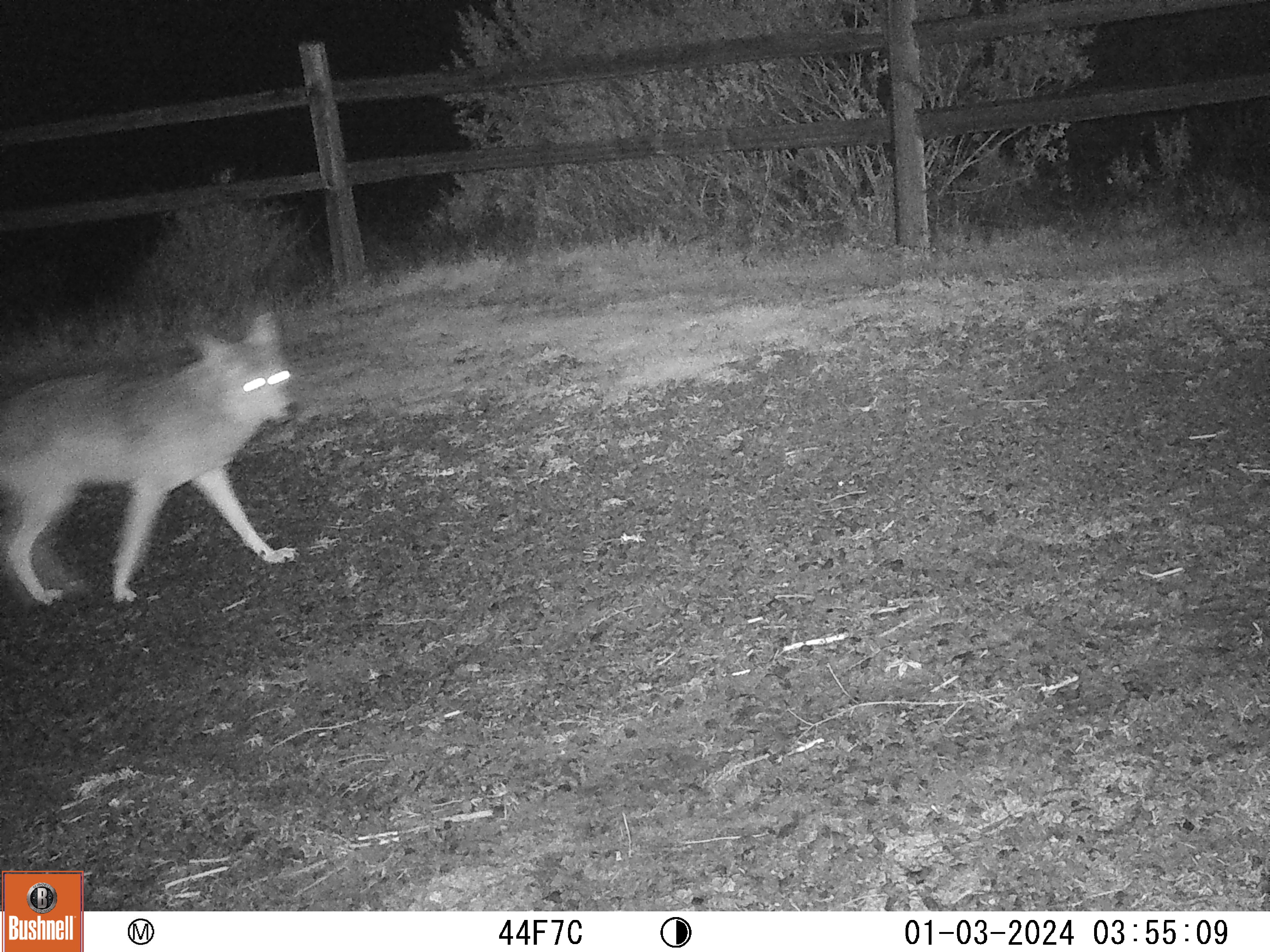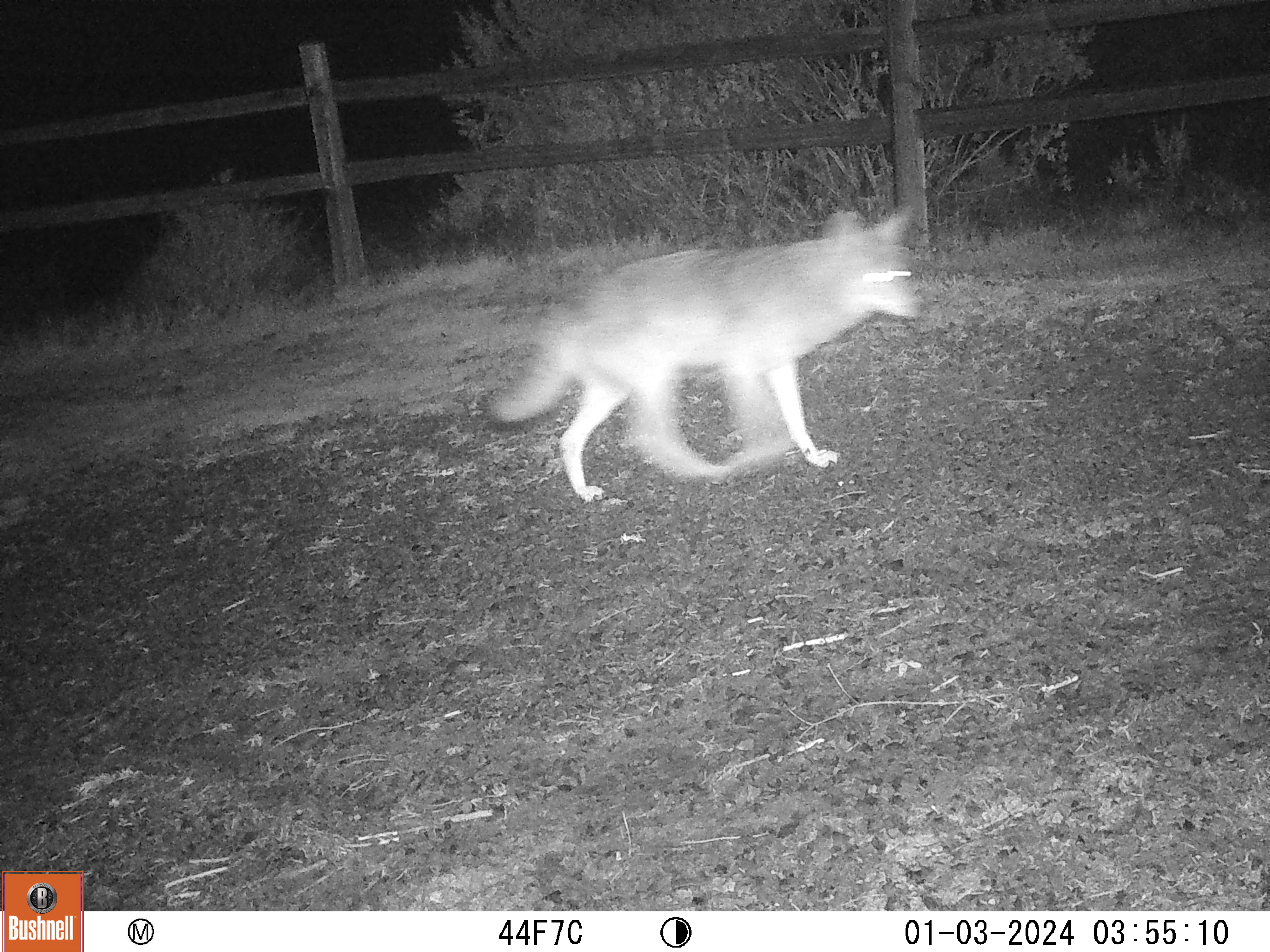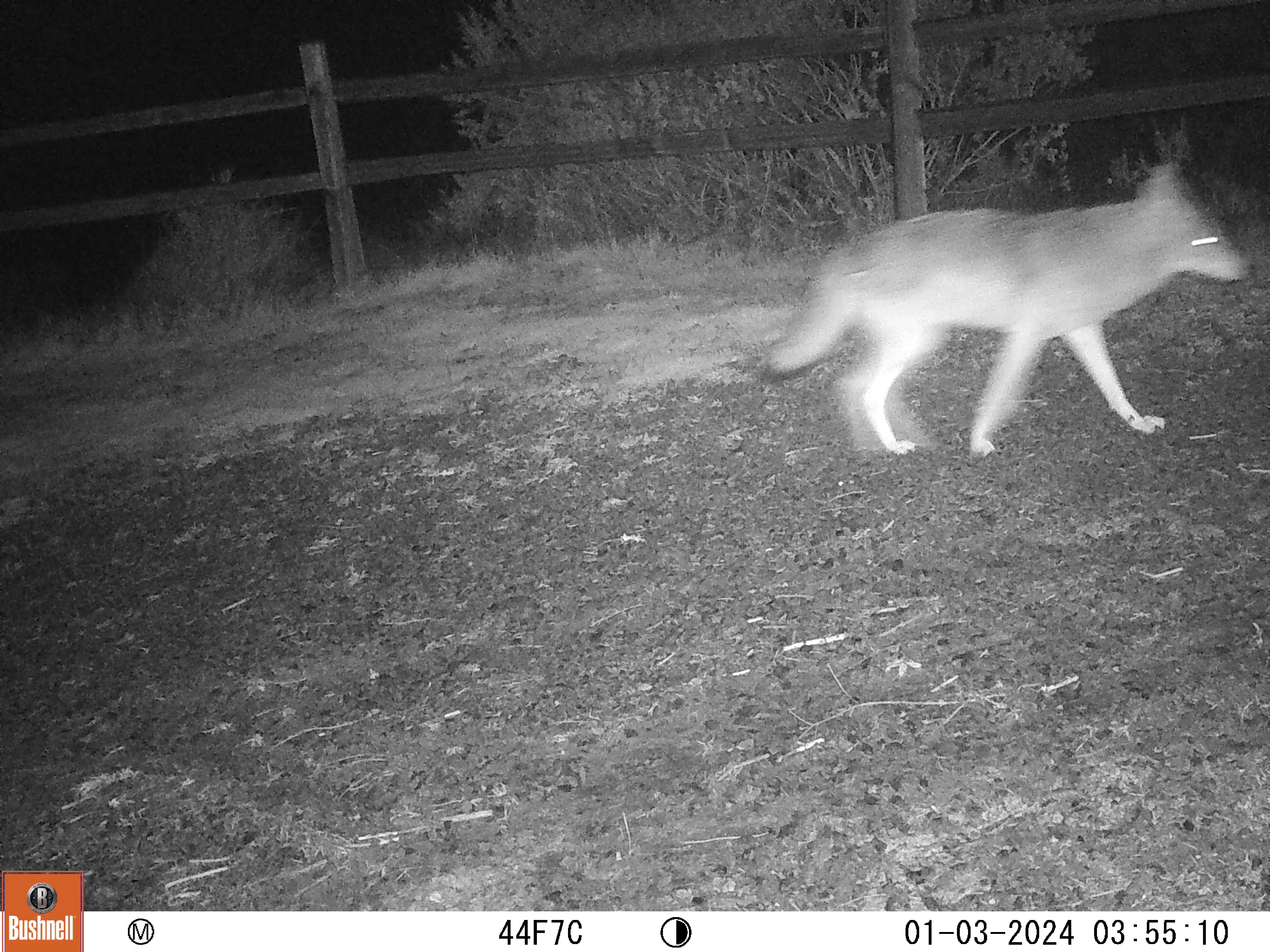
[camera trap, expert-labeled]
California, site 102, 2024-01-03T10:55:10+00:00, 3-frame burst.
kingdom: Animalia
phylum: Chordata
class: Mammalia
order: Carnivora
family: Canidae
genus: Canis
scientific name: Canis latrans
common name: coyote